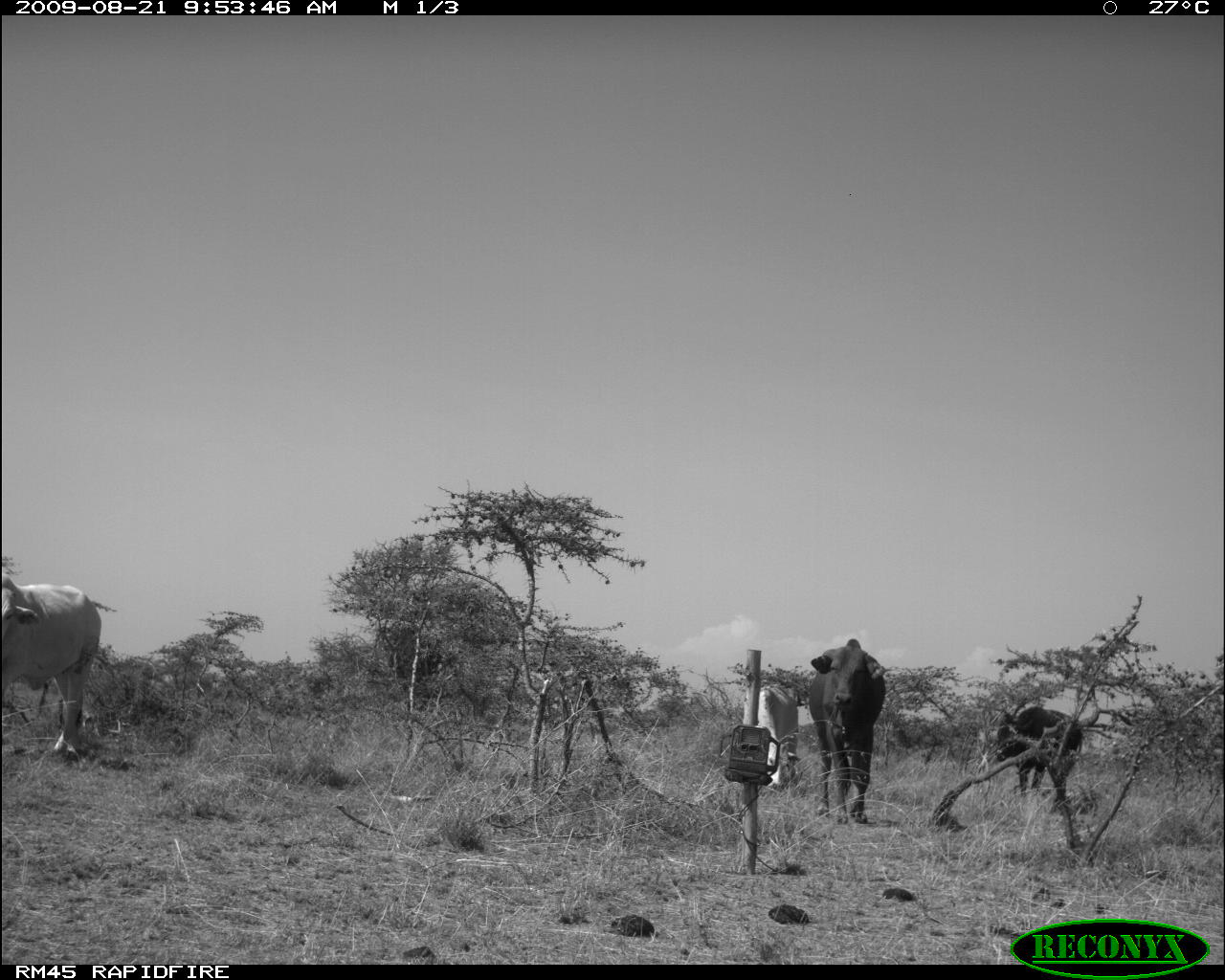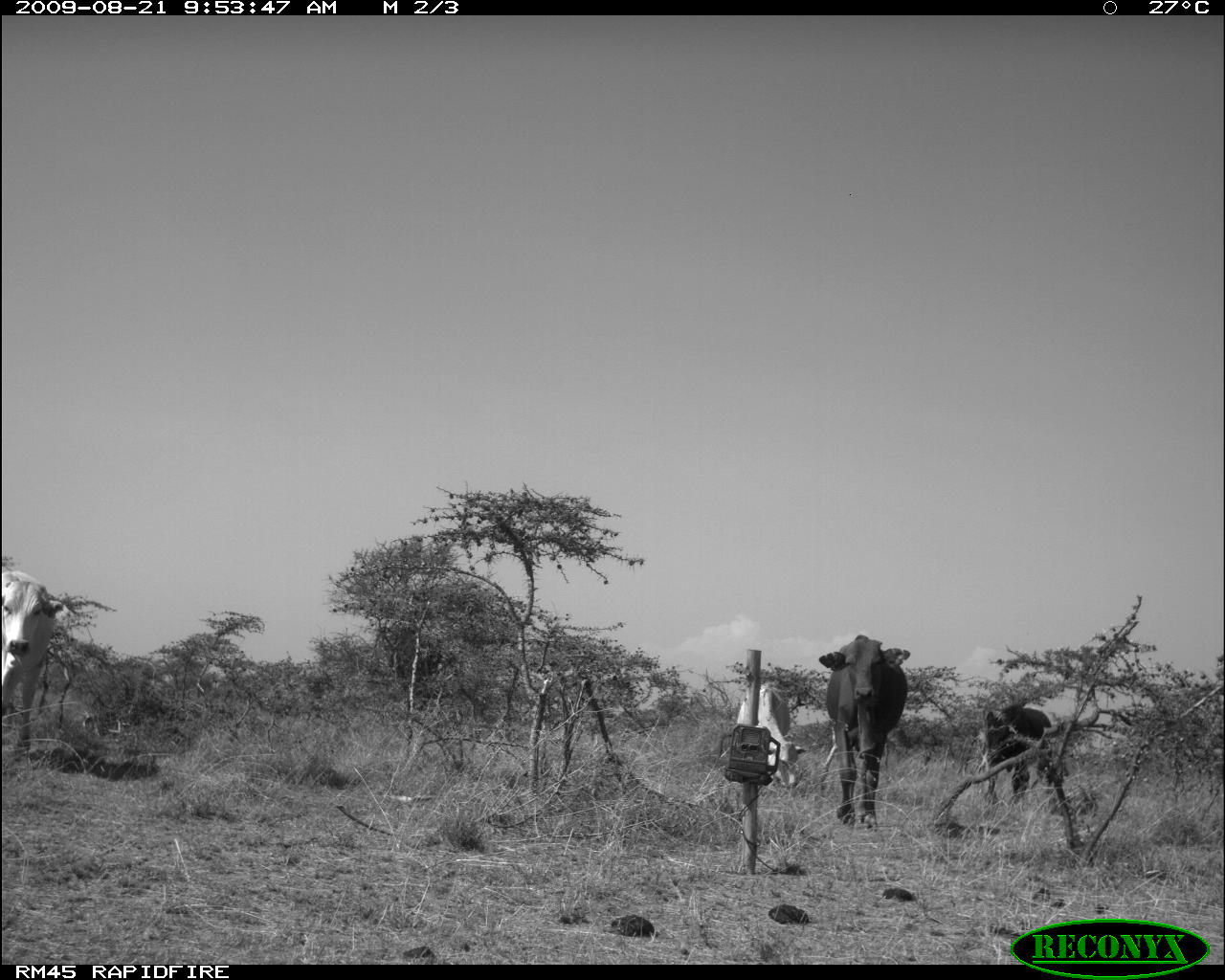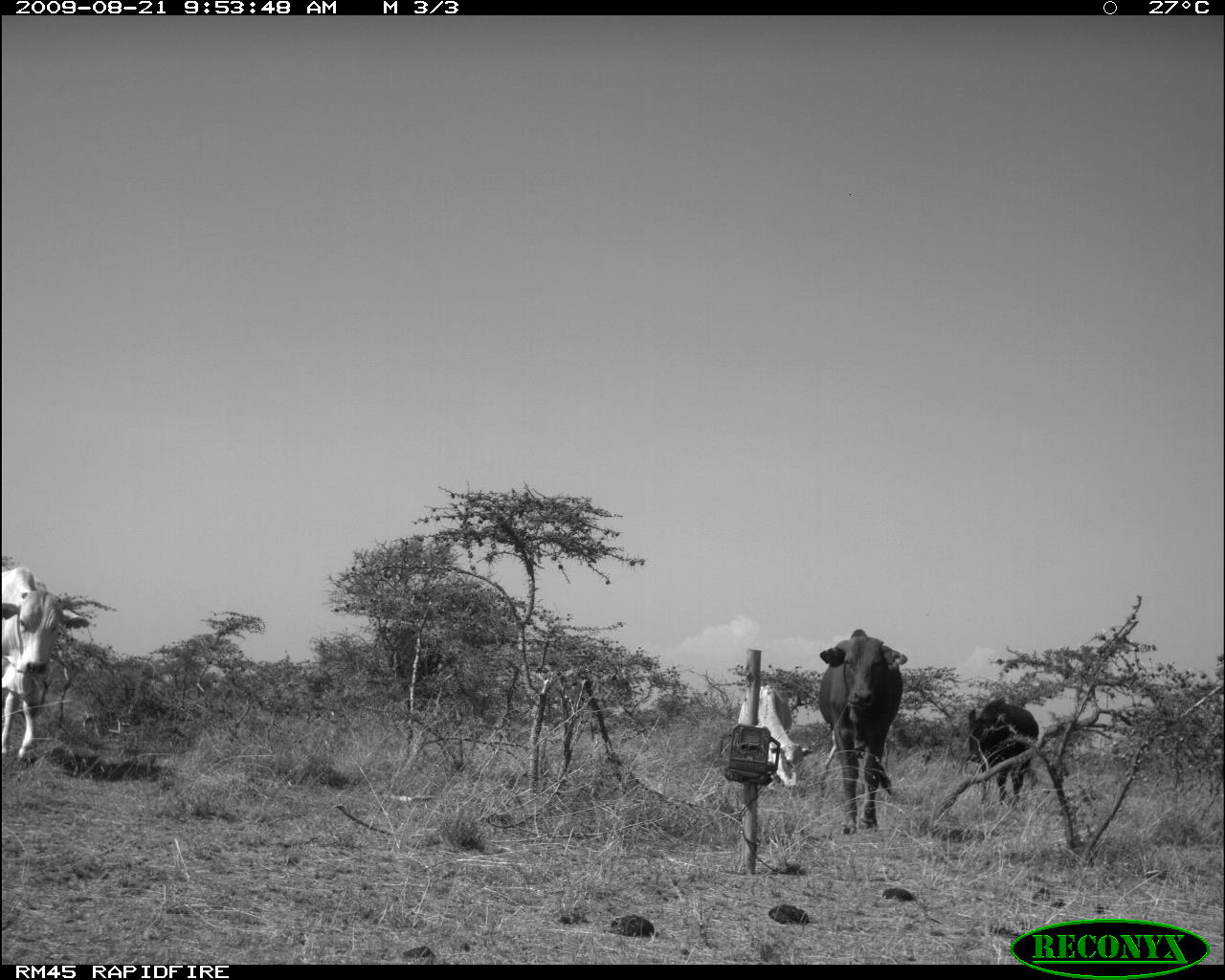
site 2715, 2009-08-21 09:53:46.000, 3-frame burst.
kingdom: Animalia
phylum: Chordata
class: Mammalia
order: Artiodactyla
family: Bovidae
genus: Bos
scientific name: Bos taurus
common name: domestic cattle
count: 4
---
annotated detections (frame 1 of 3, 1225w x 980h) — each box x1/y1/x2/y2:
bos taurus: 0/574/100/756; 808/638/887/823; 999/707/1081/795; 742/686/798/785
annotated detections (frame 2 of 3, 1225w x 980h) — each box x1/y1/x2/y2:
bos taurus: 818/634/911/831; 2/562/72/767; 985/705/1069/802; 736/685/799/789